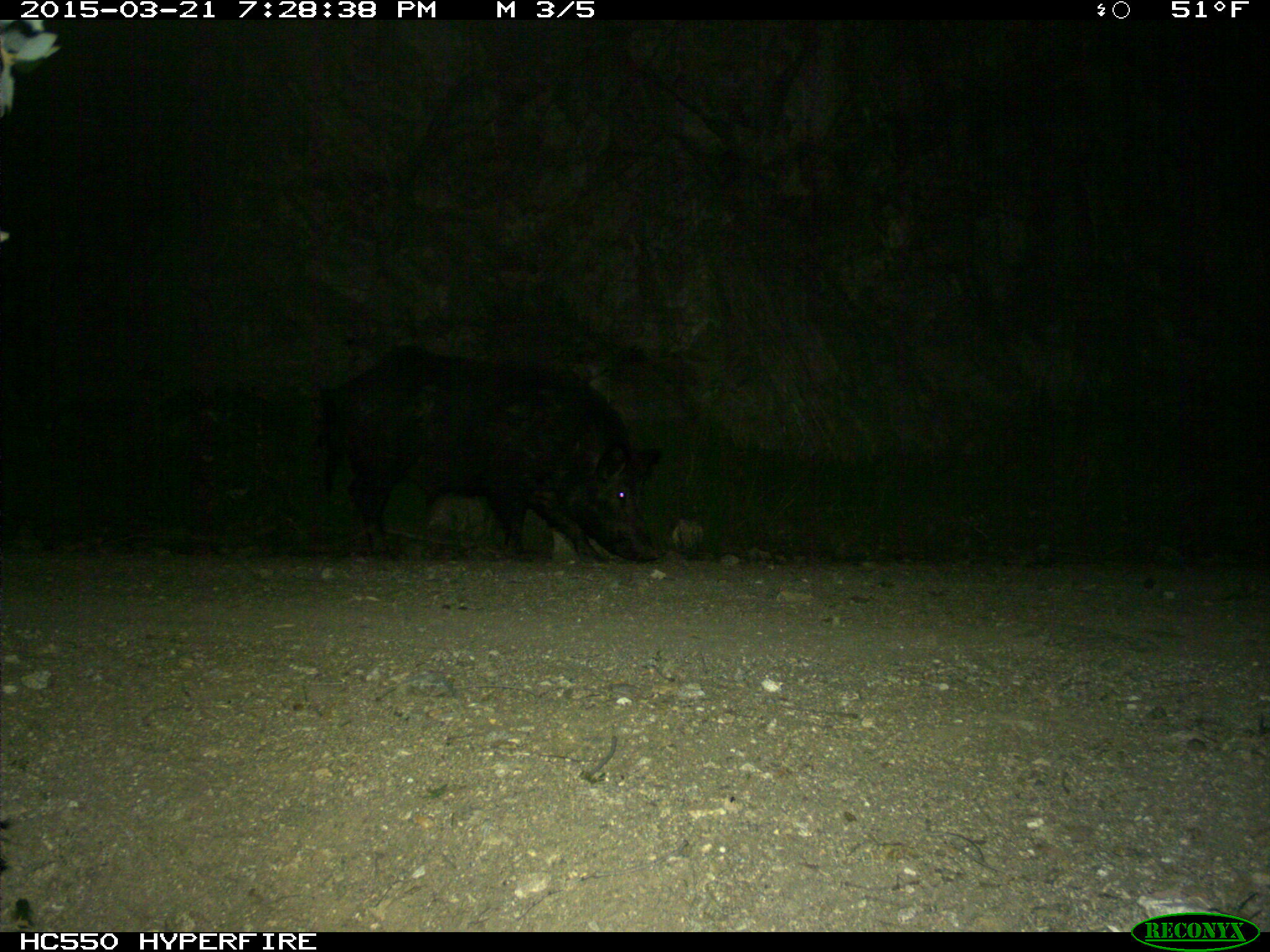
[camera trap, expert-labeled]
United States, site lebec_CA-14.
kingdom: Animalia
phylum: Chordata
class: Mammalia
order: Artiodactyla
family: Suidae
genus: Sus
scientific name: Sus scrofa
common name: wild boar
Sus scrofa (wild boar).